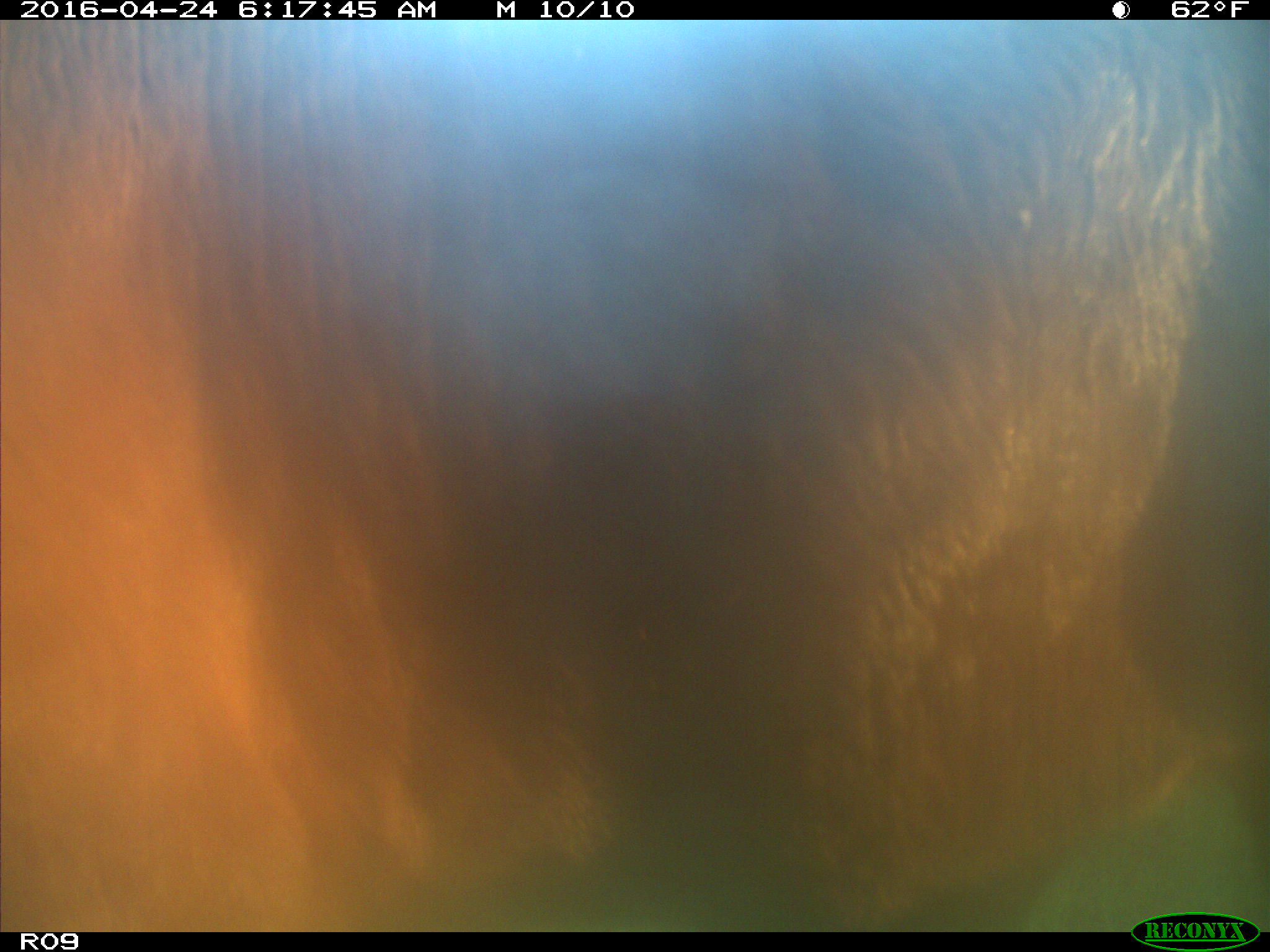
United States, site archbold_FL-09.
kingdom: Animalia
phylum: Chordata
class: Mammalia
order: Artiodactyla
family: Bovidae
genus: Bos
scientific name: Bos taurus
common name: domestic cow